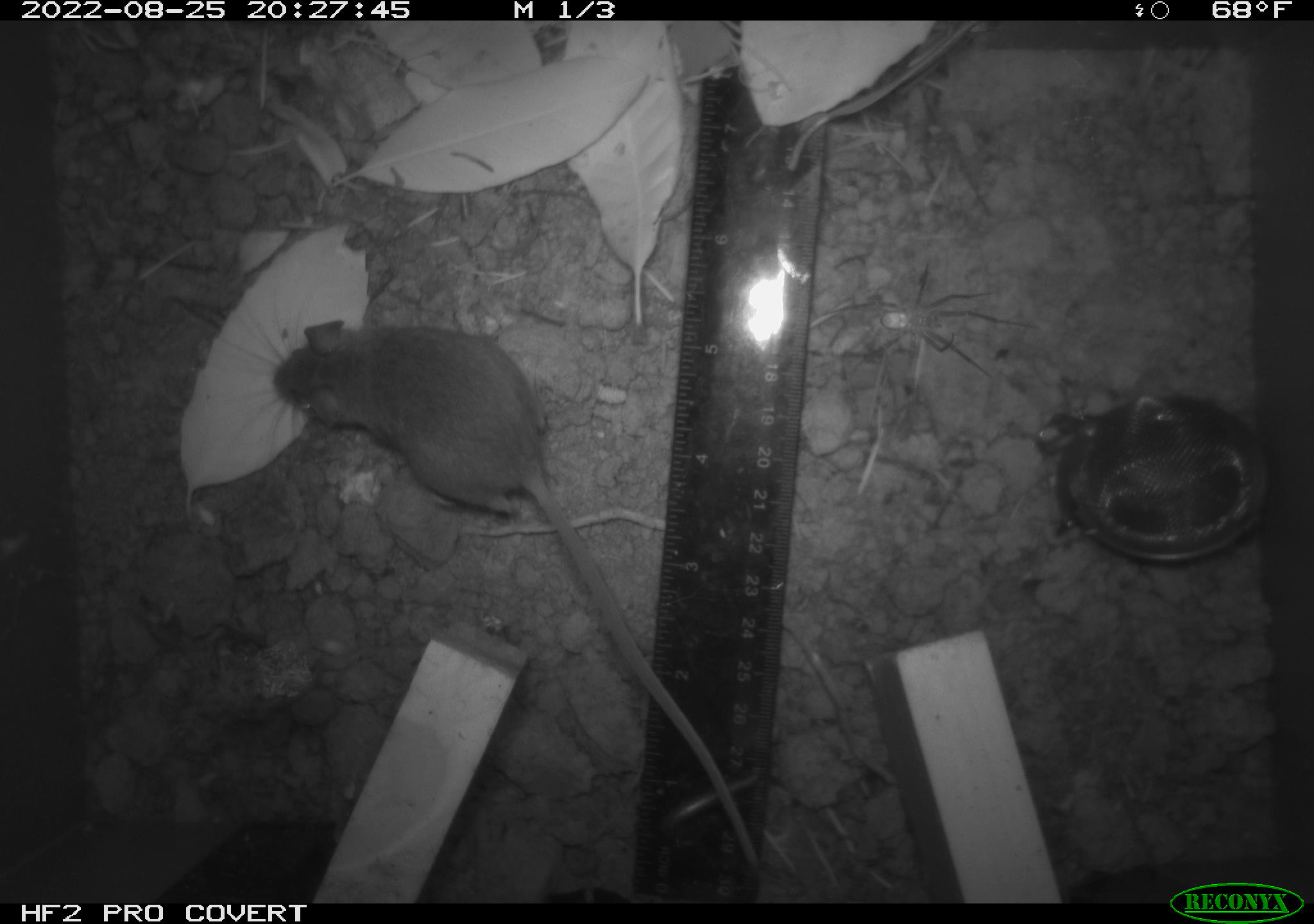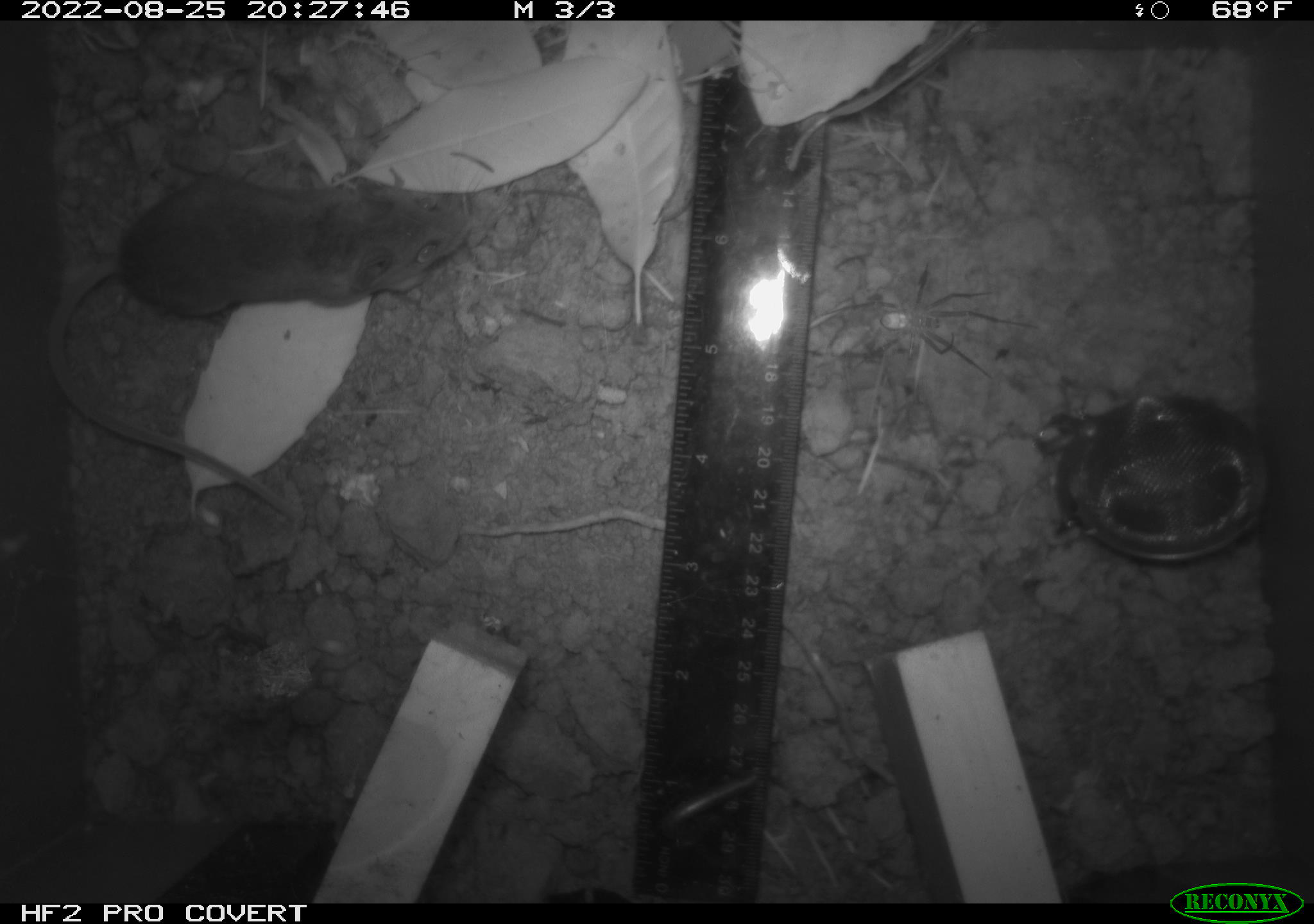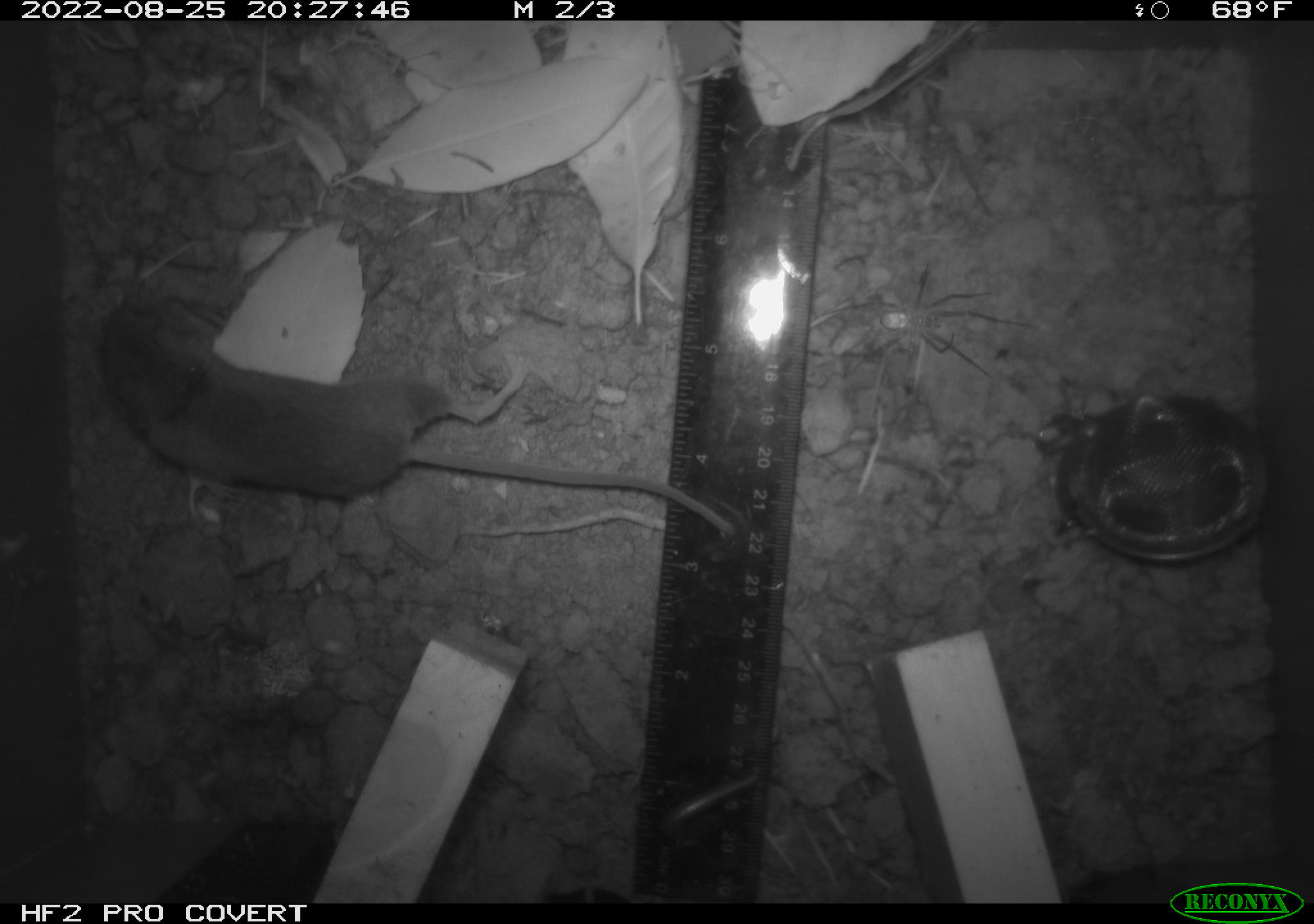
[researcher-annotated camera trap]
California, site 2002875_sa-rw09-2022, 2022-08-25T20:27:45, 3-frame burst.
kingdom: Animalia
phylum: Arthropoda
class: Arachnida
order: Araneae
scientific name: Araneae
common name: spider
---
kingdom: Animalia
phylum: Chordata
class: Mammalia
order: Rodentia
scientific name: Rodentia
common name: rodent